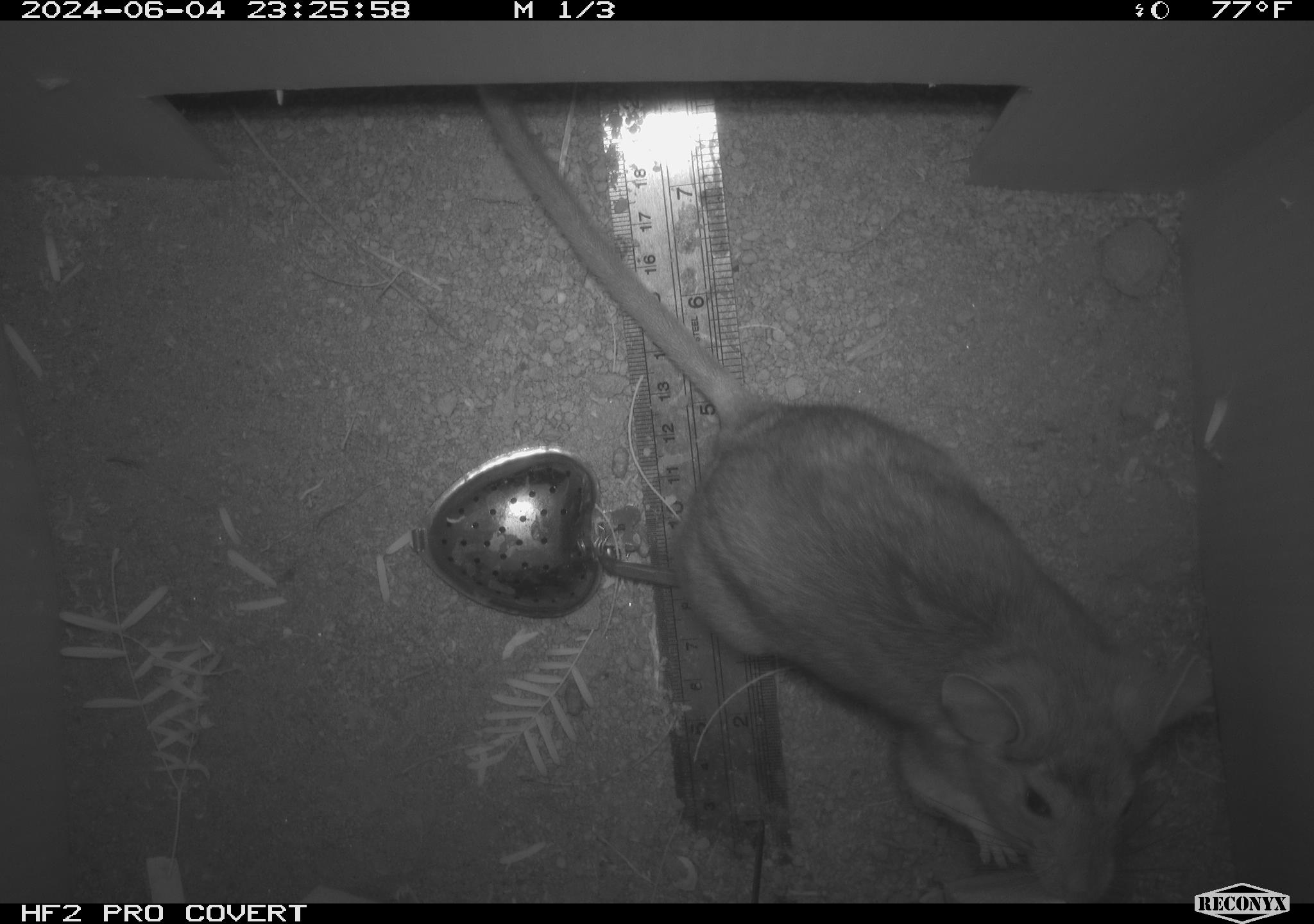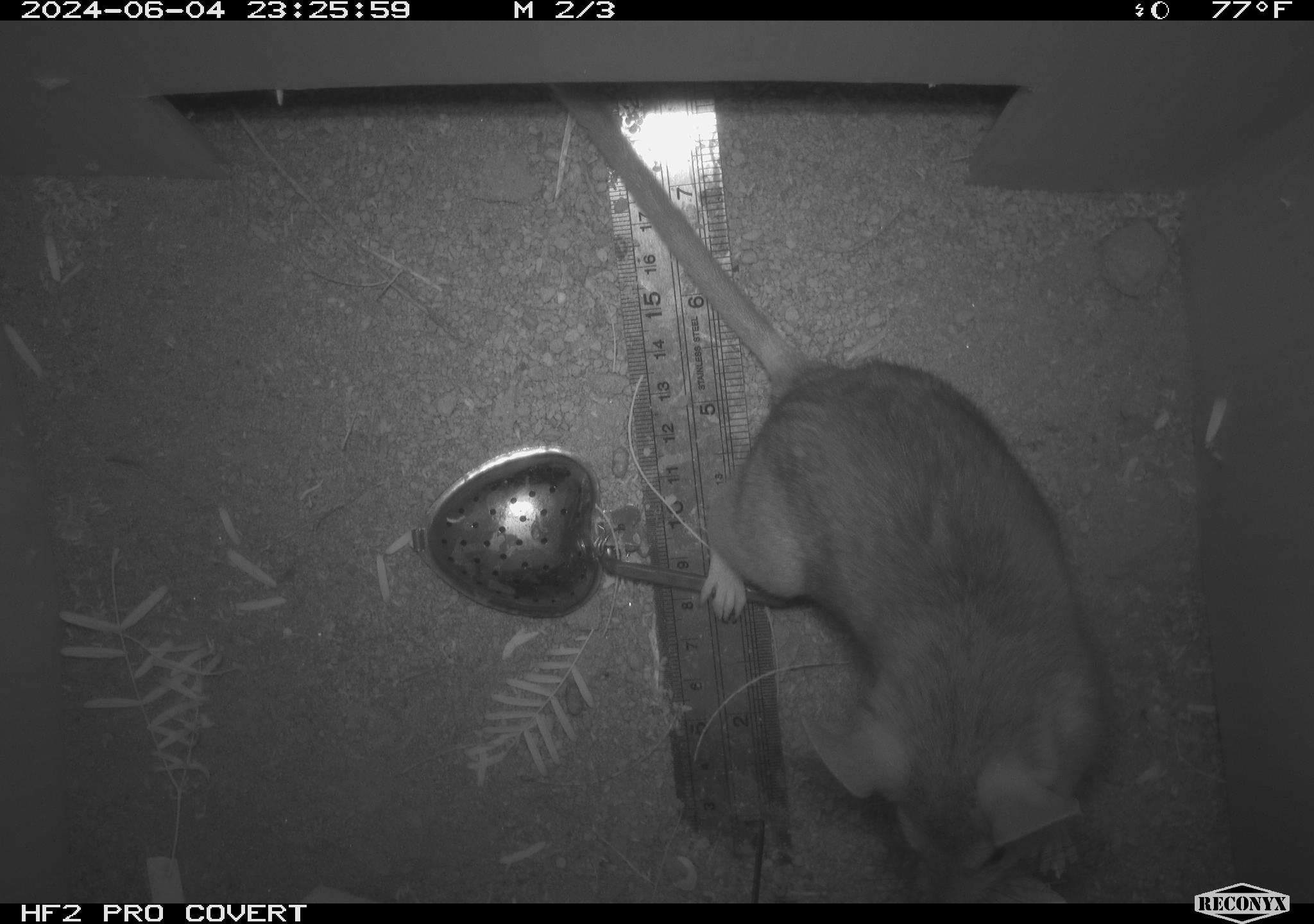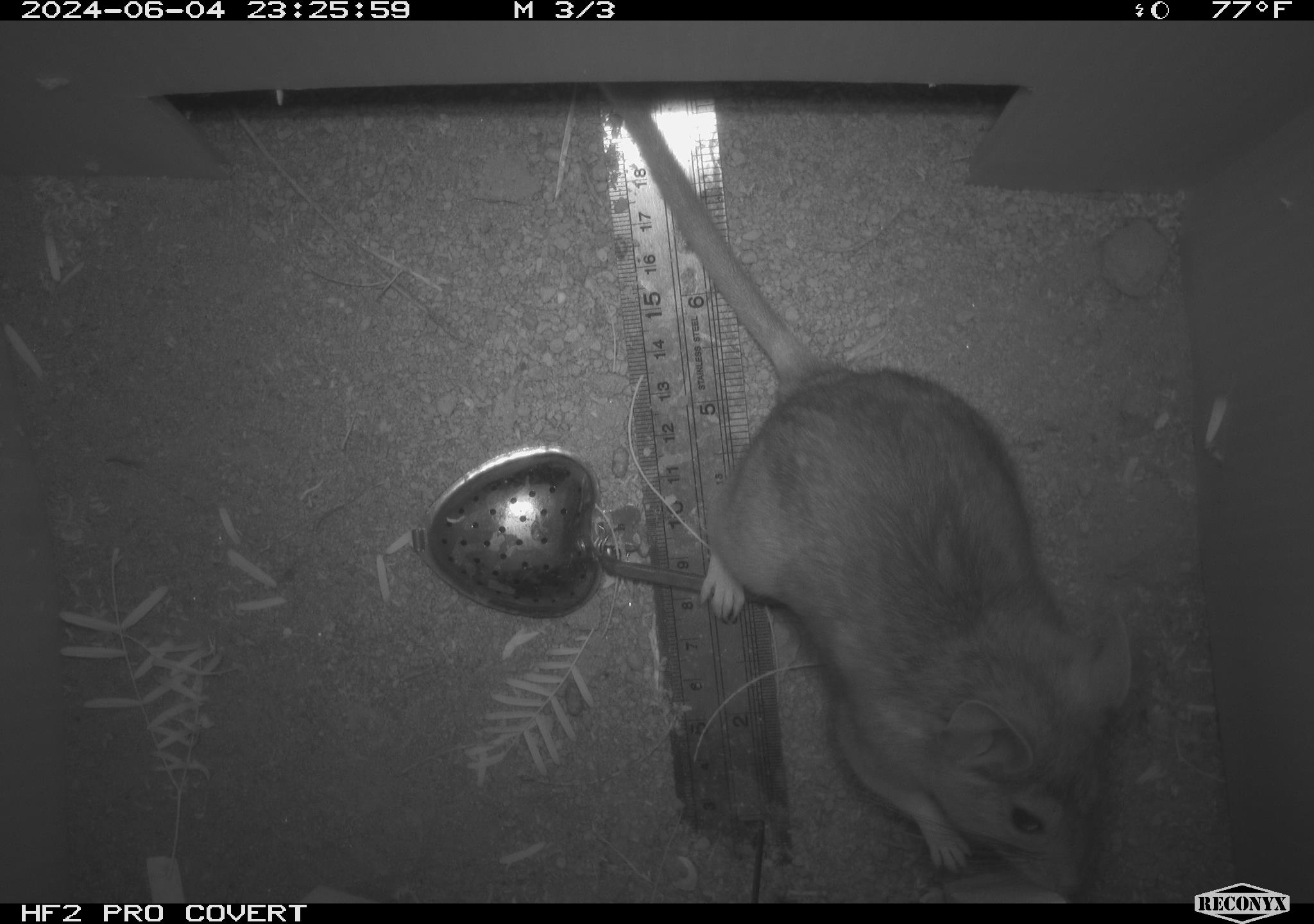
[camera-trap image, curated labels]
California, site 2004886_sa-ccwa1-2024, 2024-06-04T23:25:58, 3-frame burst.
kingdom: Animalia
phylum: Chordata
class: Mammalia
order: Rodentia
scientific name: Rodentia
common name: woodrat or rat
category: woodrat or rat species